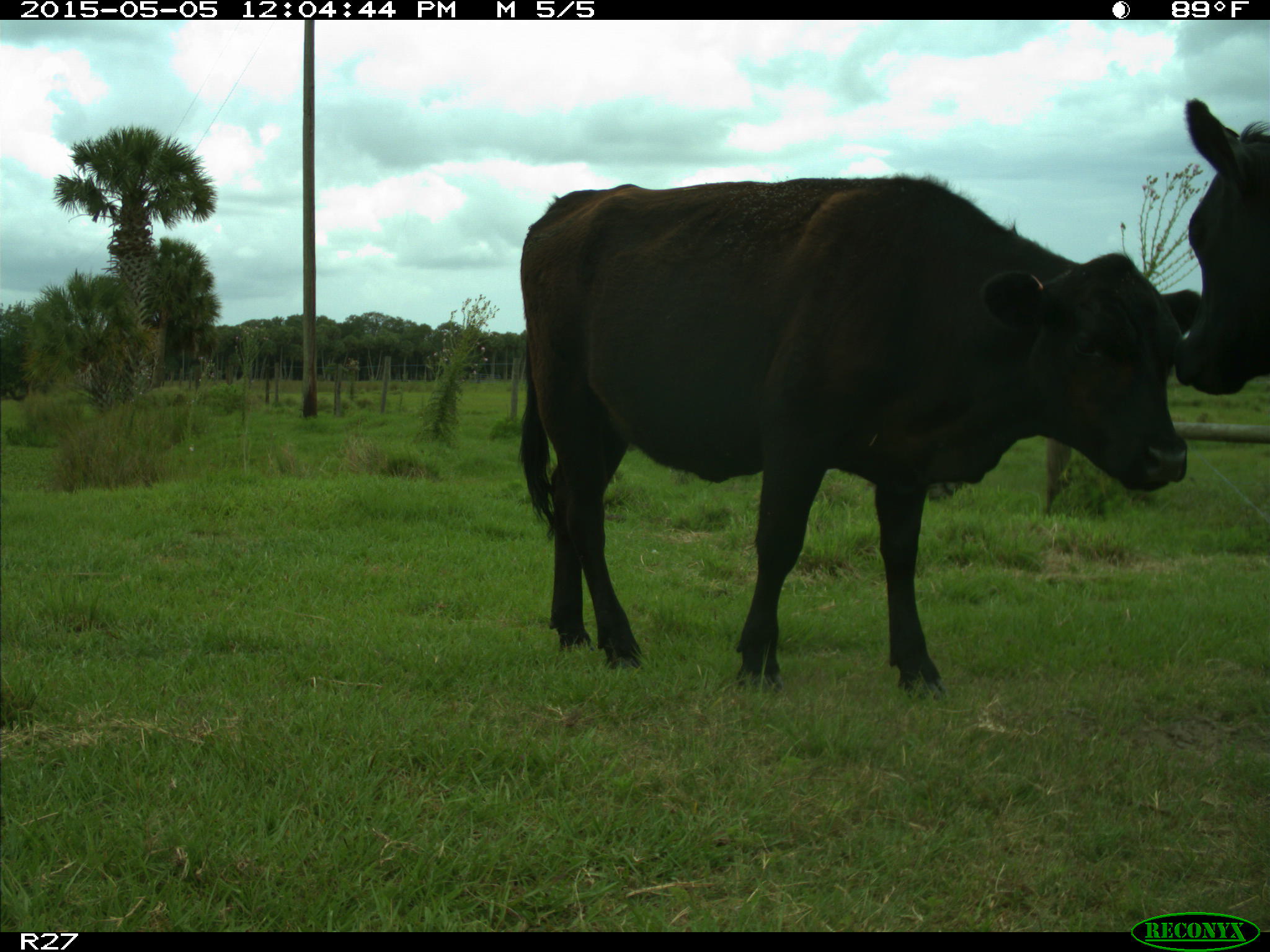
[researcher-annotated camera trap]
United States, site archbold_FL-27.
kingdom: Animalia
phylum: Chordata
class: Mammalia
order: Artiodactyla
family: Bovidae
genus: Bos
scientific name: Bos taurus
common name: domestic cow